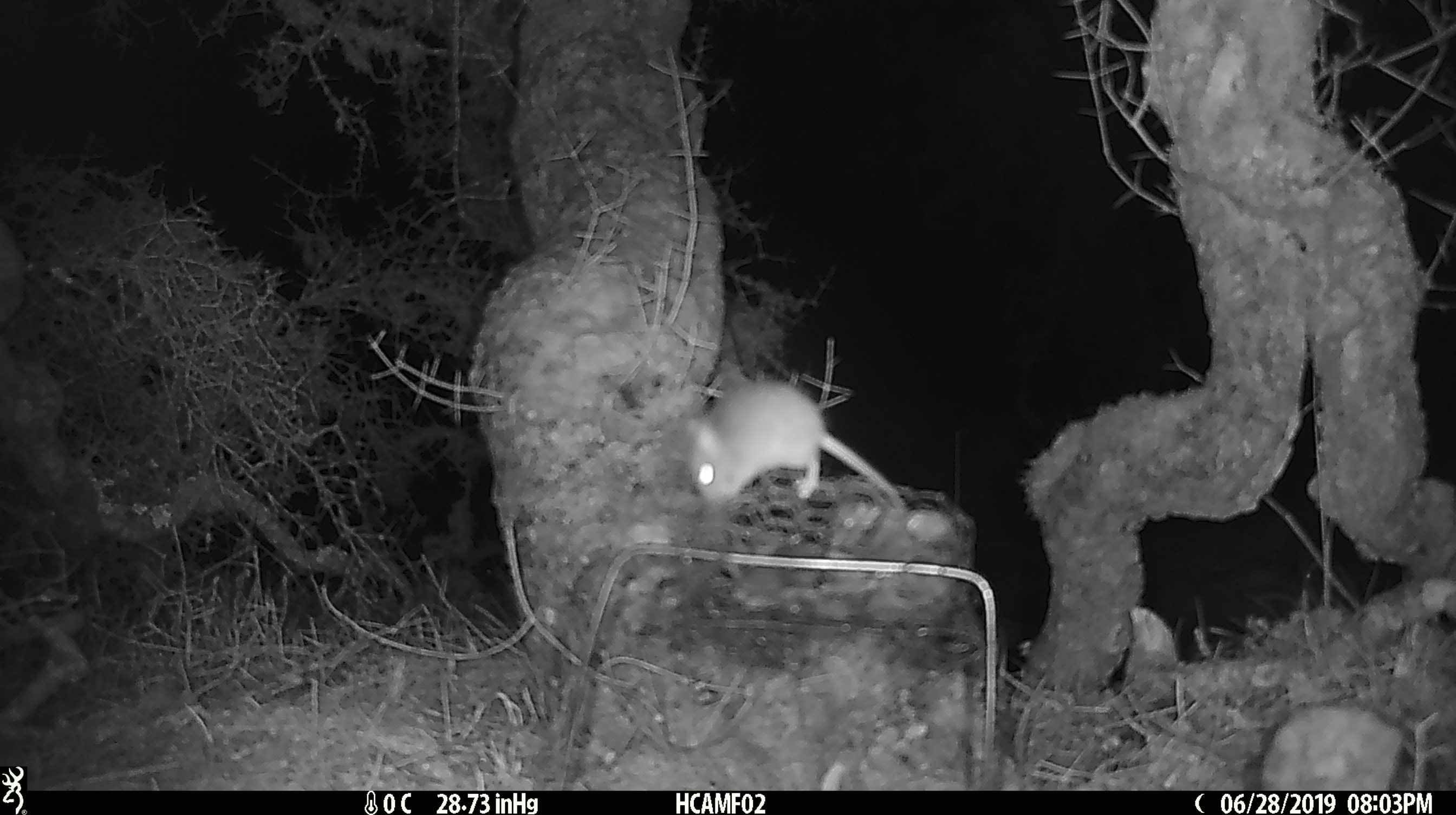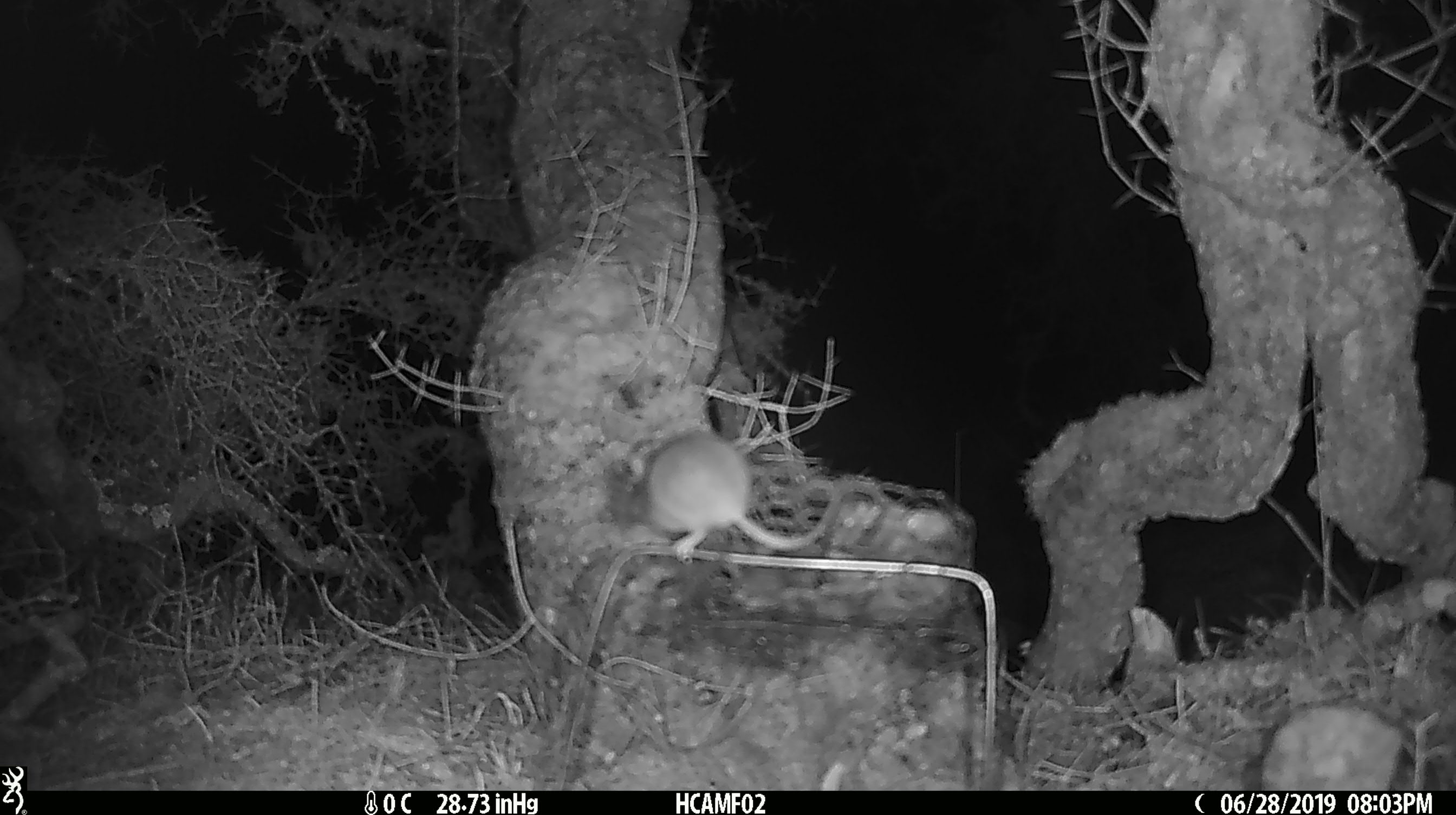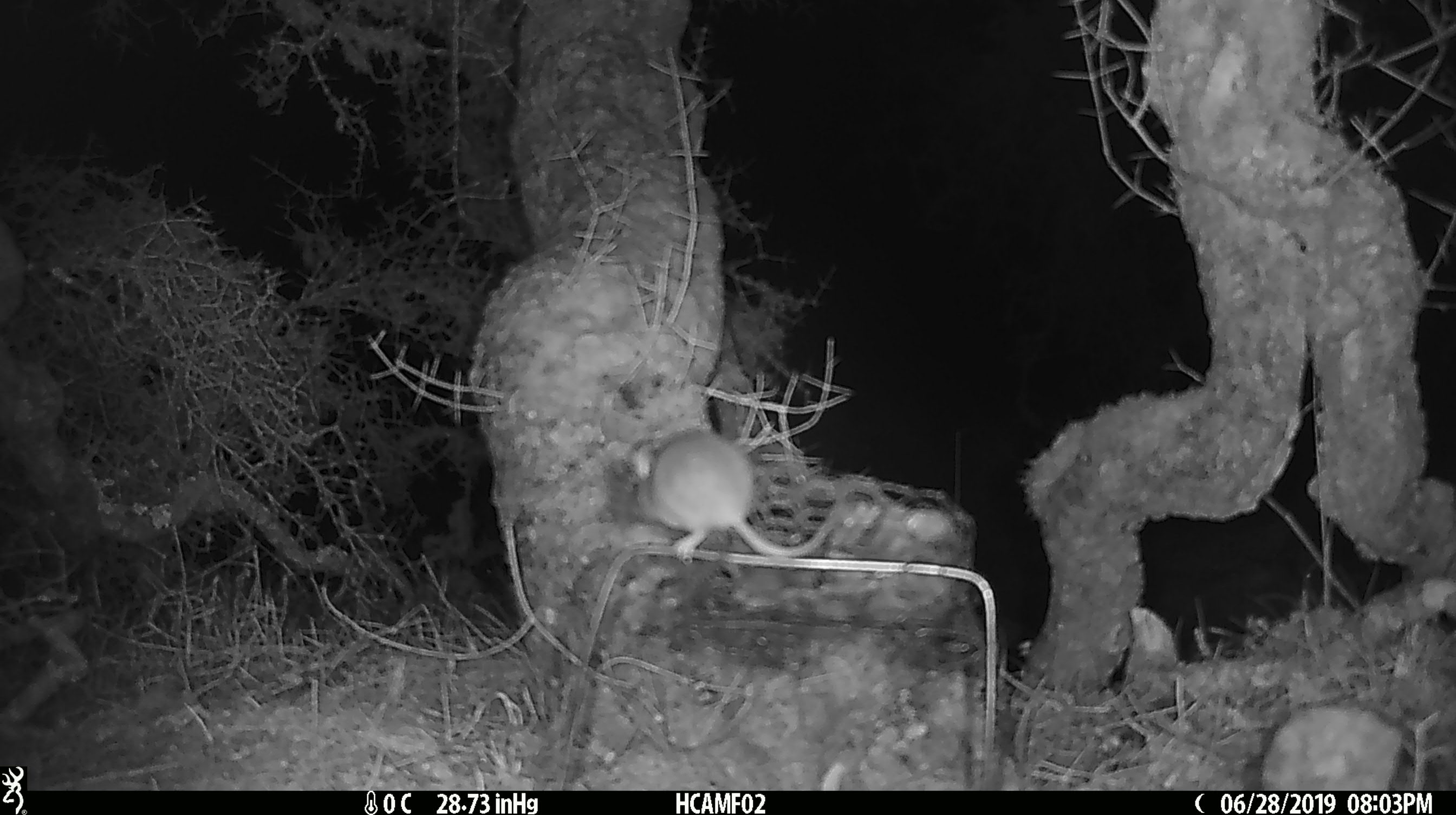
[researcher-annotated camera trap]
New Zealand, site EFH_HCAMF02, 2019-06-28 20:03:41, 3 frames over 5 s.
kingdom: Animalia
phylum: Chordata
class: Mammalia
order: Rodentia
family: Muridae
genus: Mus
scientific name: Mus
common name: mouse